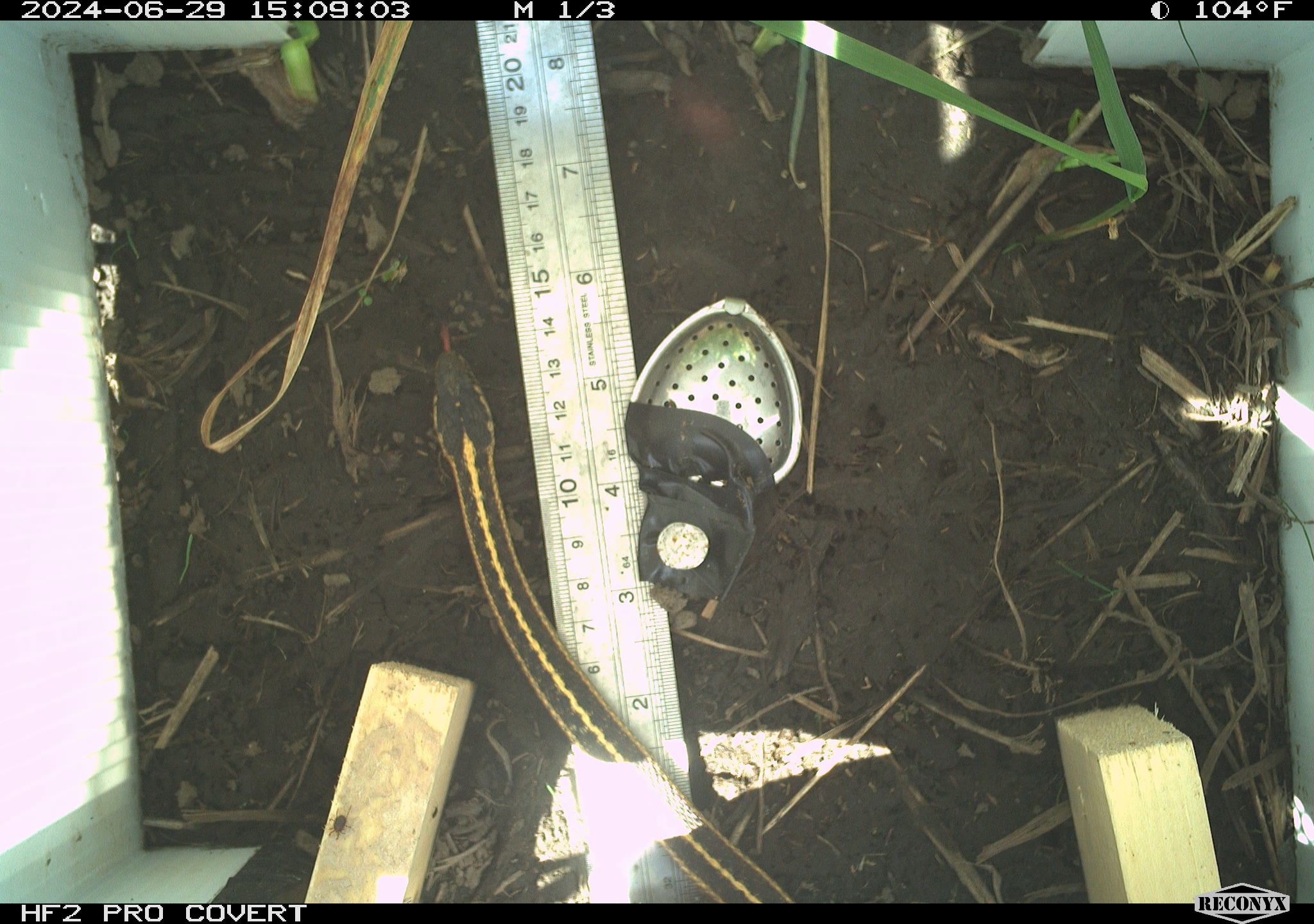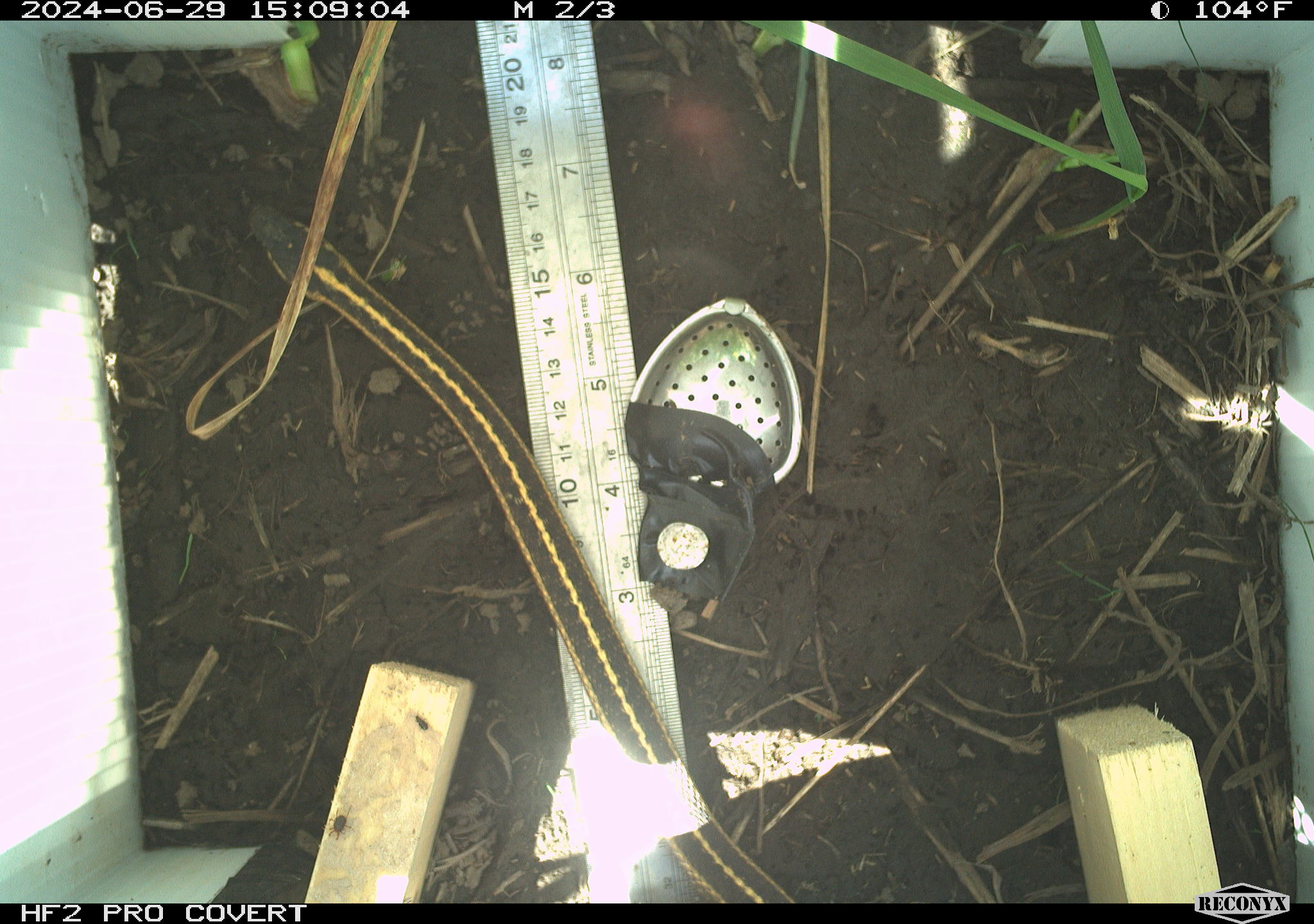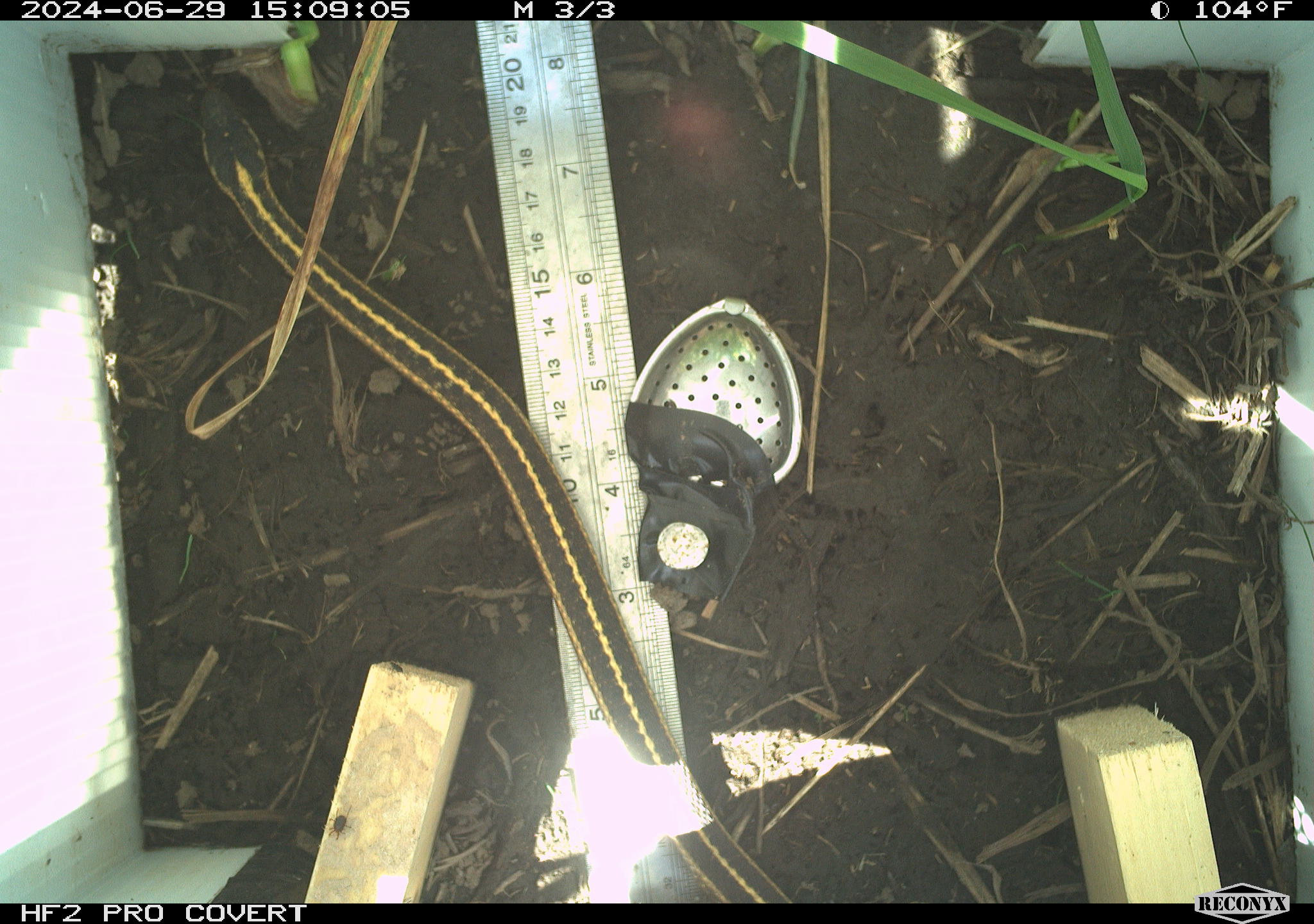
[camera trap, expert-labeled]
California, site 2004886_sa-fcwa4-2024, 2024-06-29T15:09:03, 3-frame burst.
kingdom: Animalia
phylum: Chordata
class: Reptilia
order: Squamata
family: Colubridae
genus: Thamnophis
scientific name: Thamnophis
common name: american gartersnakes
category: thamnophis species